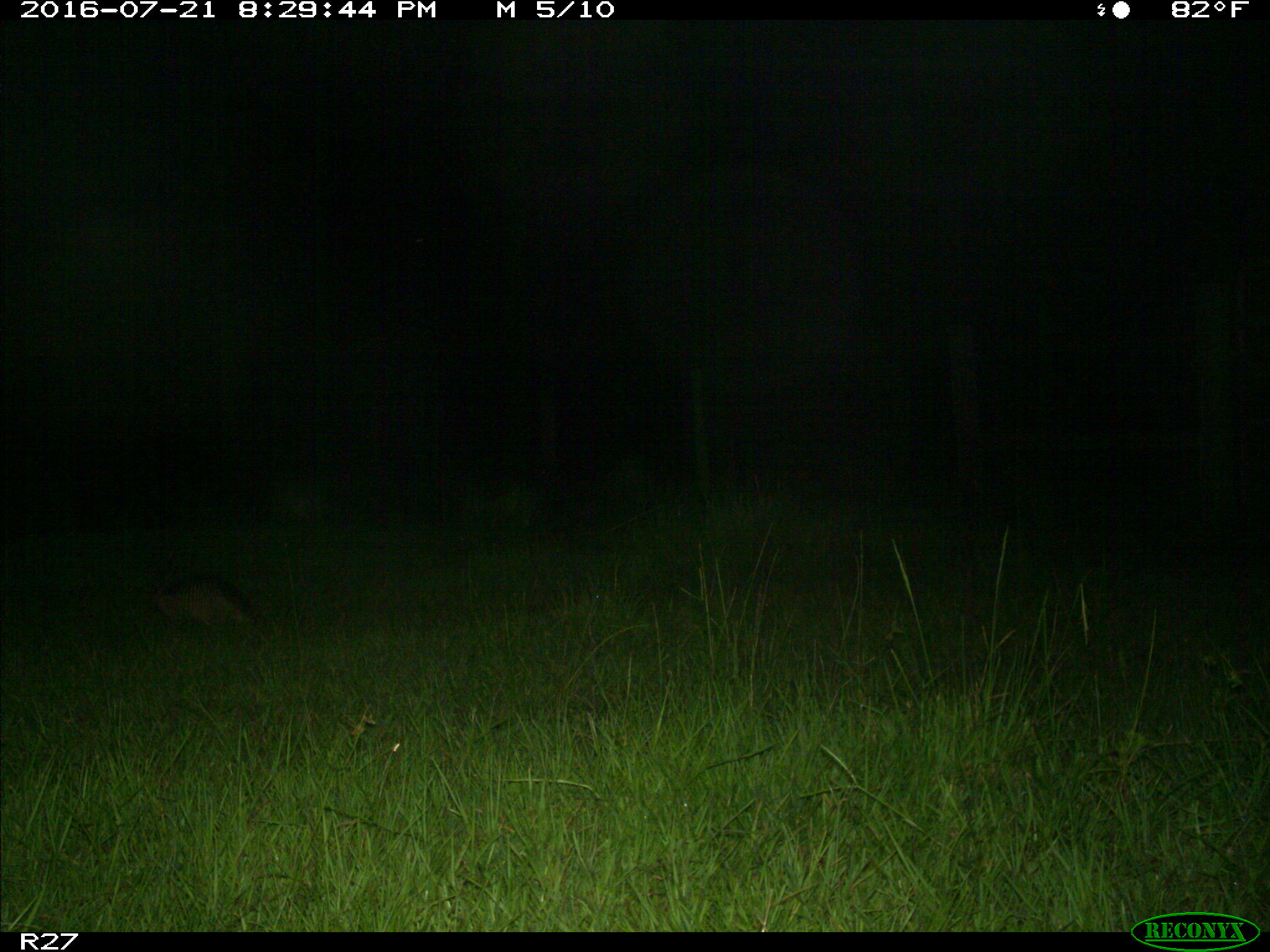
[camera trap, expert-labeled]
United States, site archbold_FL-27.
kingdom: Animalia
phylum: Chordata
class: Mammalia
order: Cingulata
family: Dasypodidae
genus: Dasypus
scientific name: Dasypus novemcinctus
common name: nine-banded armadillo